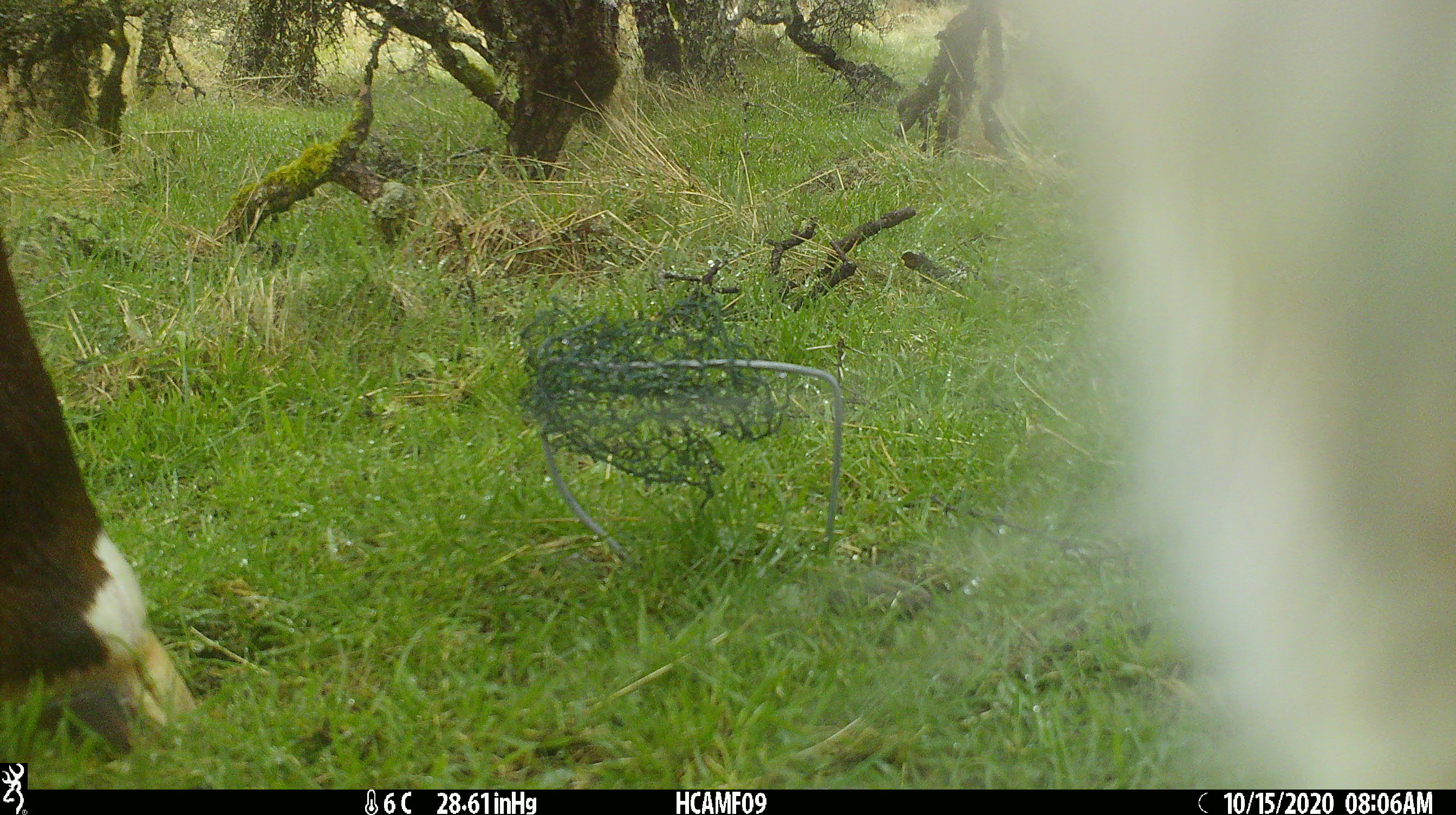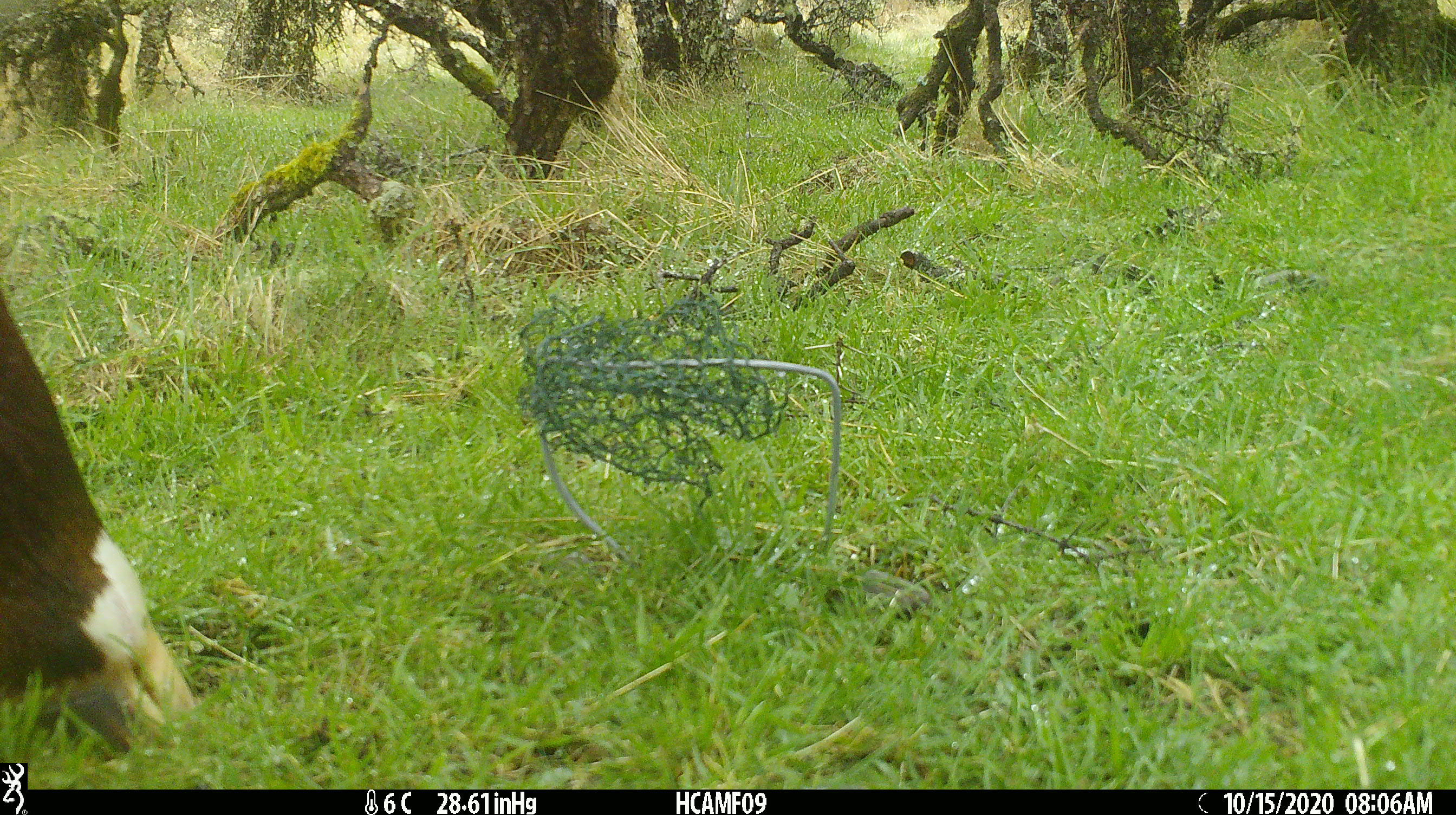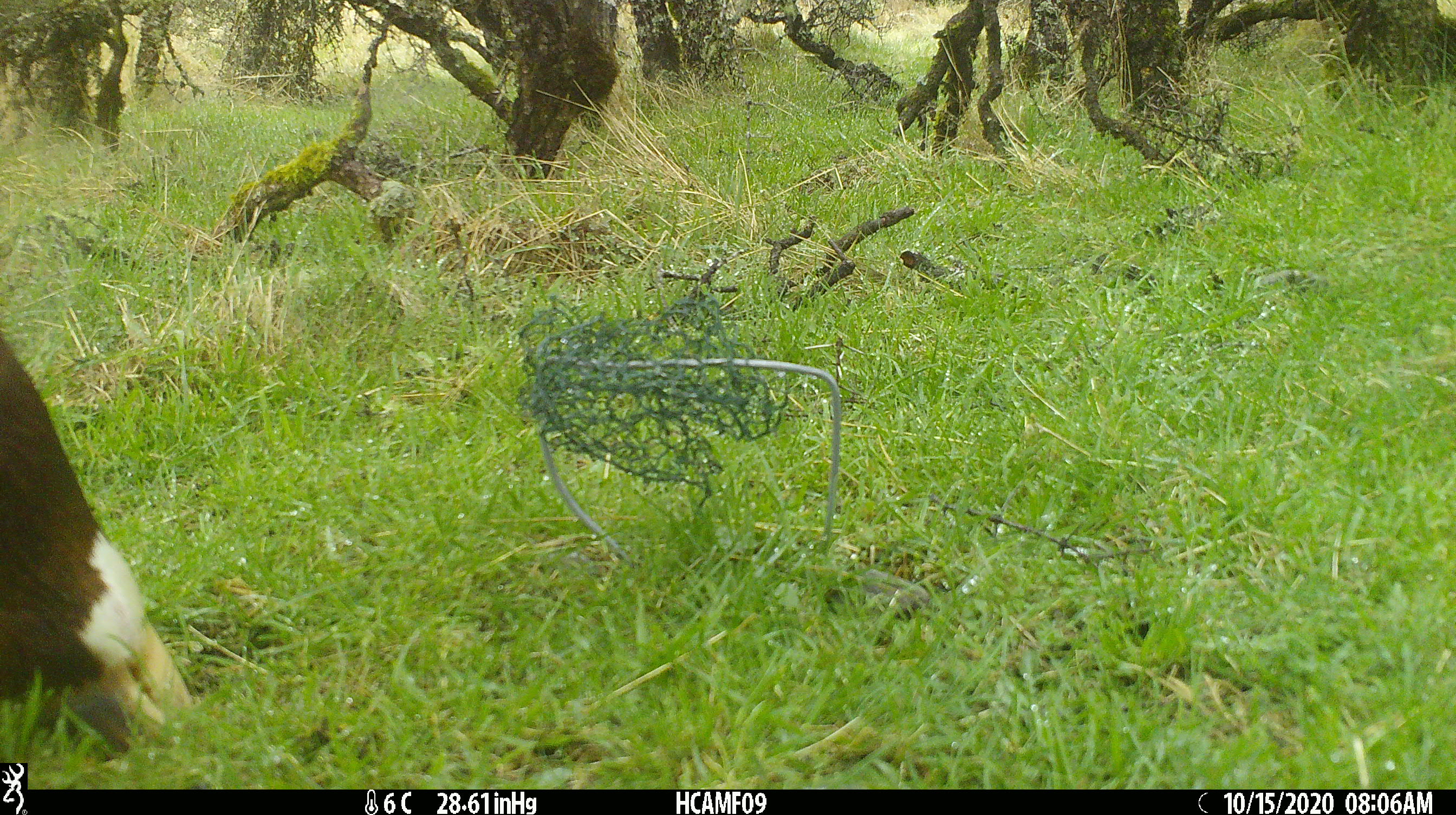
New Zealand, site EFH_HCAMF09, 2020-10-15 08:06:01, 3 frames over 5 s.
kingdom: Animalia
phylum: Chordata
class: Mammalia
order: Artiodactyla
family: Bovidae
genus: Bos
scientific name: Bos taurus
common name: domestic cow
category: cow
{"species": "cow (domestic cow) (Bos taurus)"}